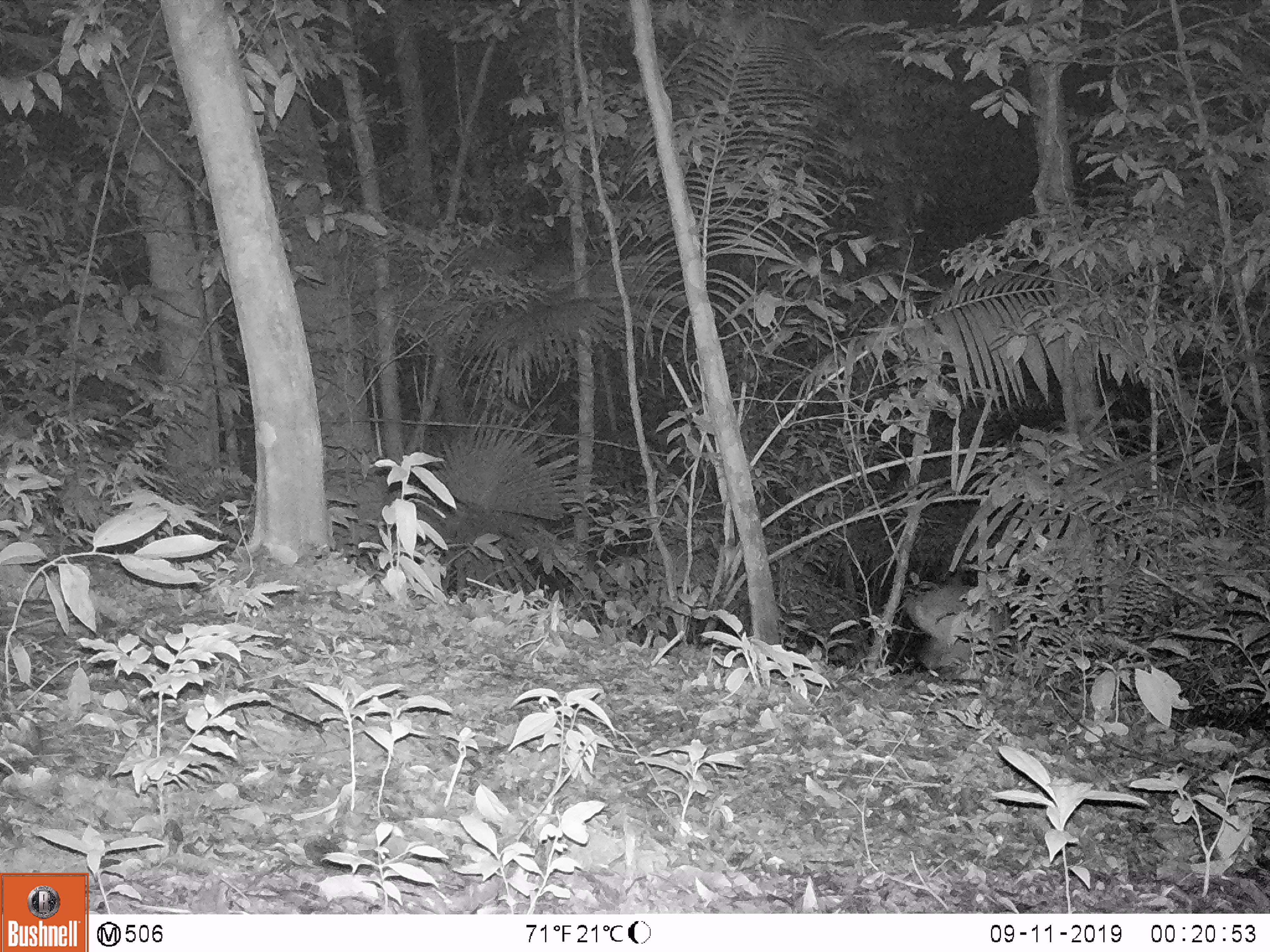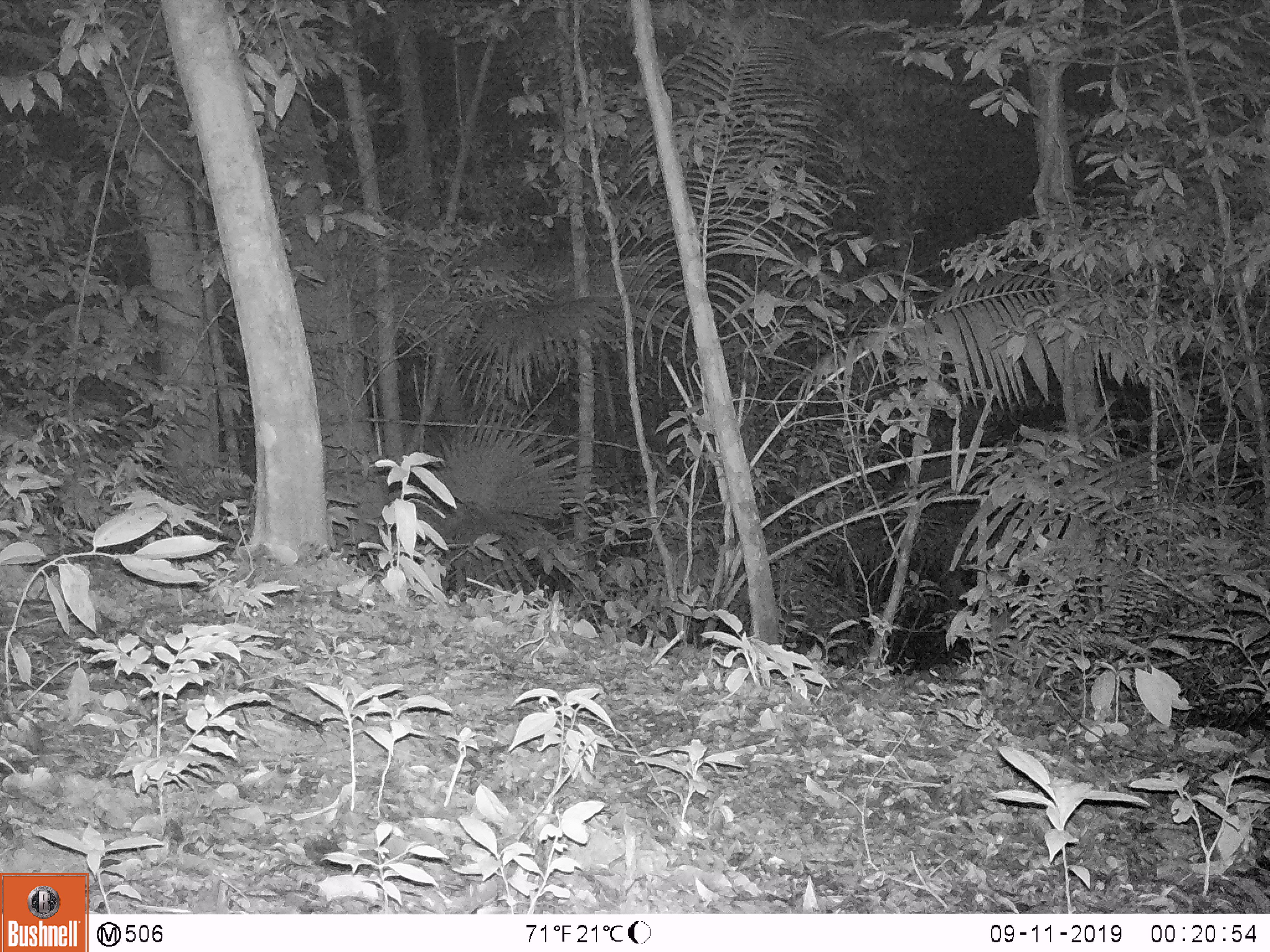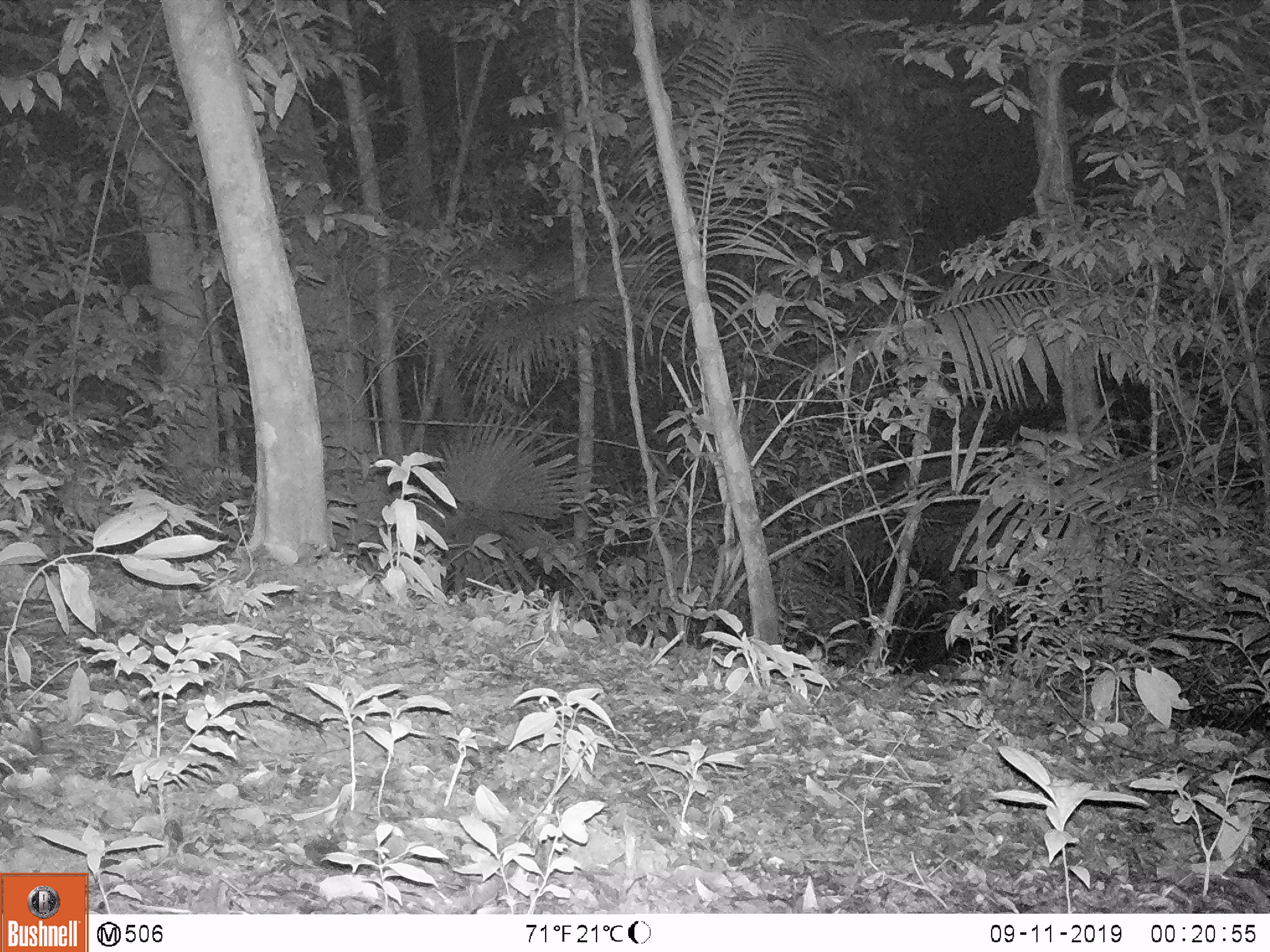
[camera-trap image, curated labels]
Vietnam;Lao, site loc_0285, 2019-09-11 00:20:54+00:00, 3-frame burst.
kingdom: Animalia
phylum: Chordata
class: Mammalia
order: Artiodactyla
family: Cervidae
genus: Muntiacus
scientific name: Muntiacus vuquangensis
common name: large-antlered muntjac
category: large antlered muntjac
Large antlered muntjac (large-antlered muntjac) (Muntiacus vuquangensis). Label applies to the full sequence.